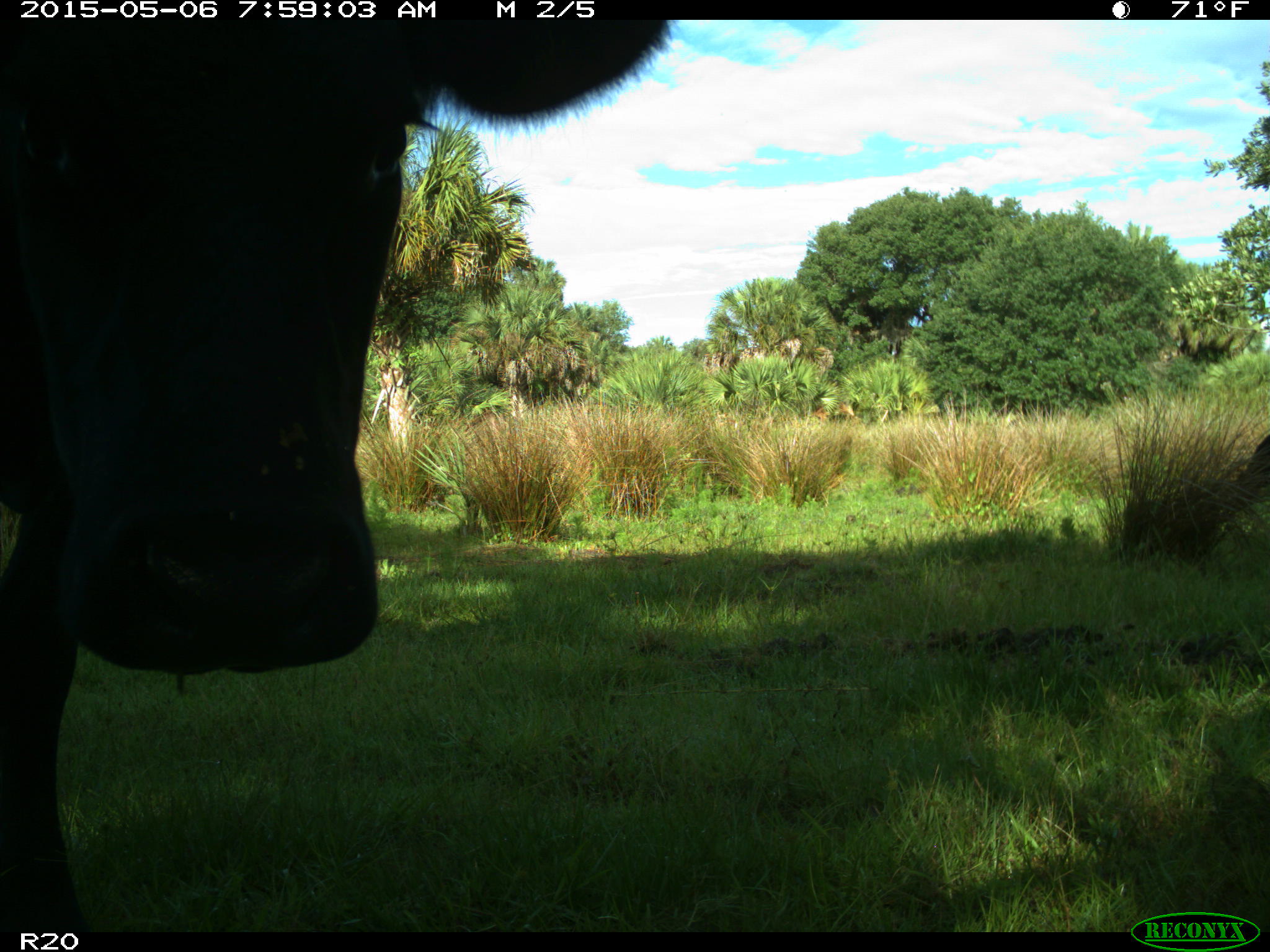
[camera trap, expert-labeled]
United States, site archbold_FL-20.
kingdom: Animalia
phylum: Chordata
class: Mammalia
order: Artiodactyla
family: Bovidae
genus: Bos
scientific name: Bos taurus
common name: domestic cow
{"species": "Bos taurus (domestic cow)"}